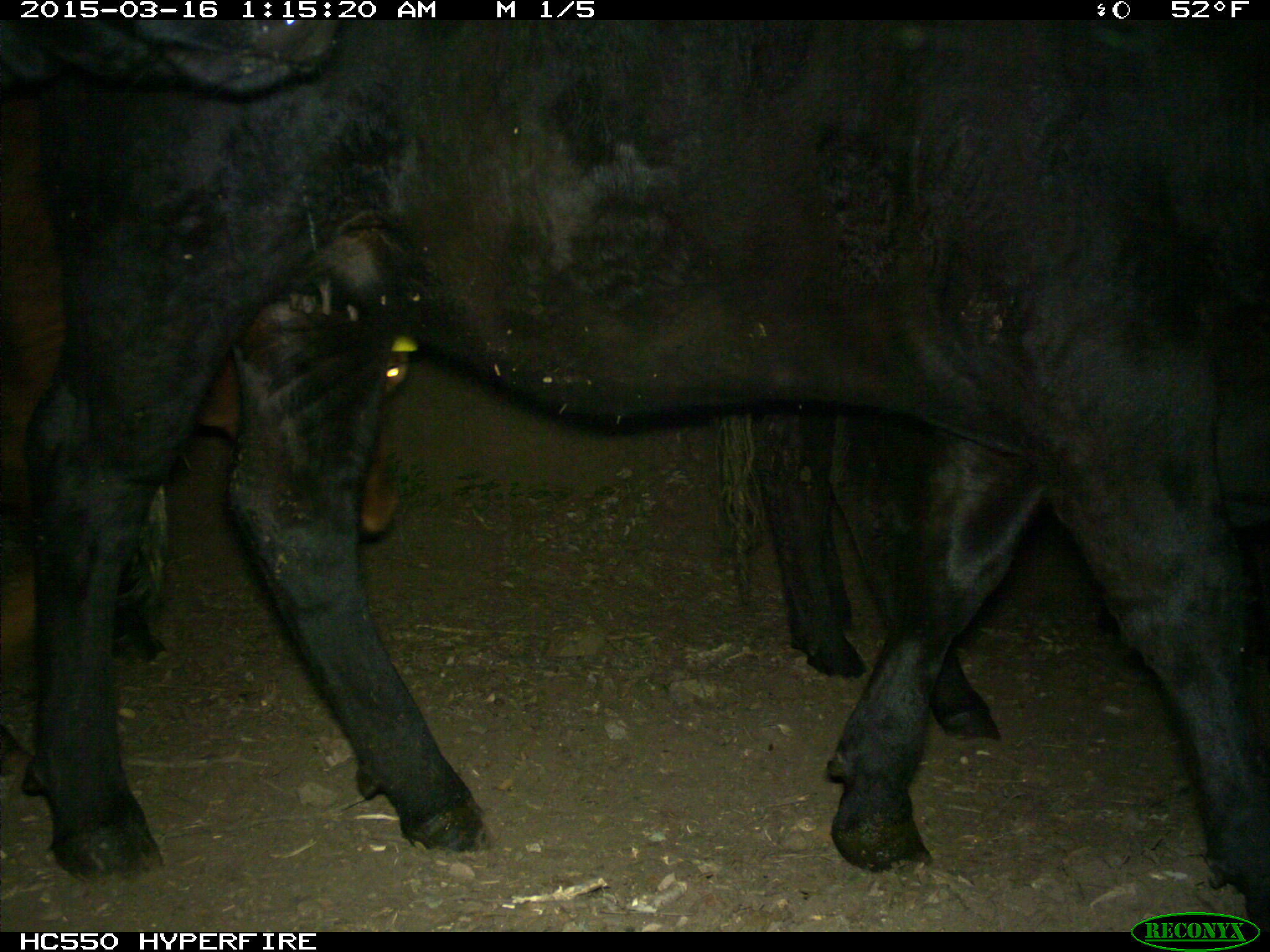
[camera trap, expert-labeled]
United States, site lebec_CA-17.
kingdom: Animalia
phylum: Chordata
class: Mammalia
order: Artiodactyla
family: Bovidae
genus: Bos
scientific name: Bos taurus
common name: domestic cow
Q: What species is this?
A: Bos taurus (domestic cow).